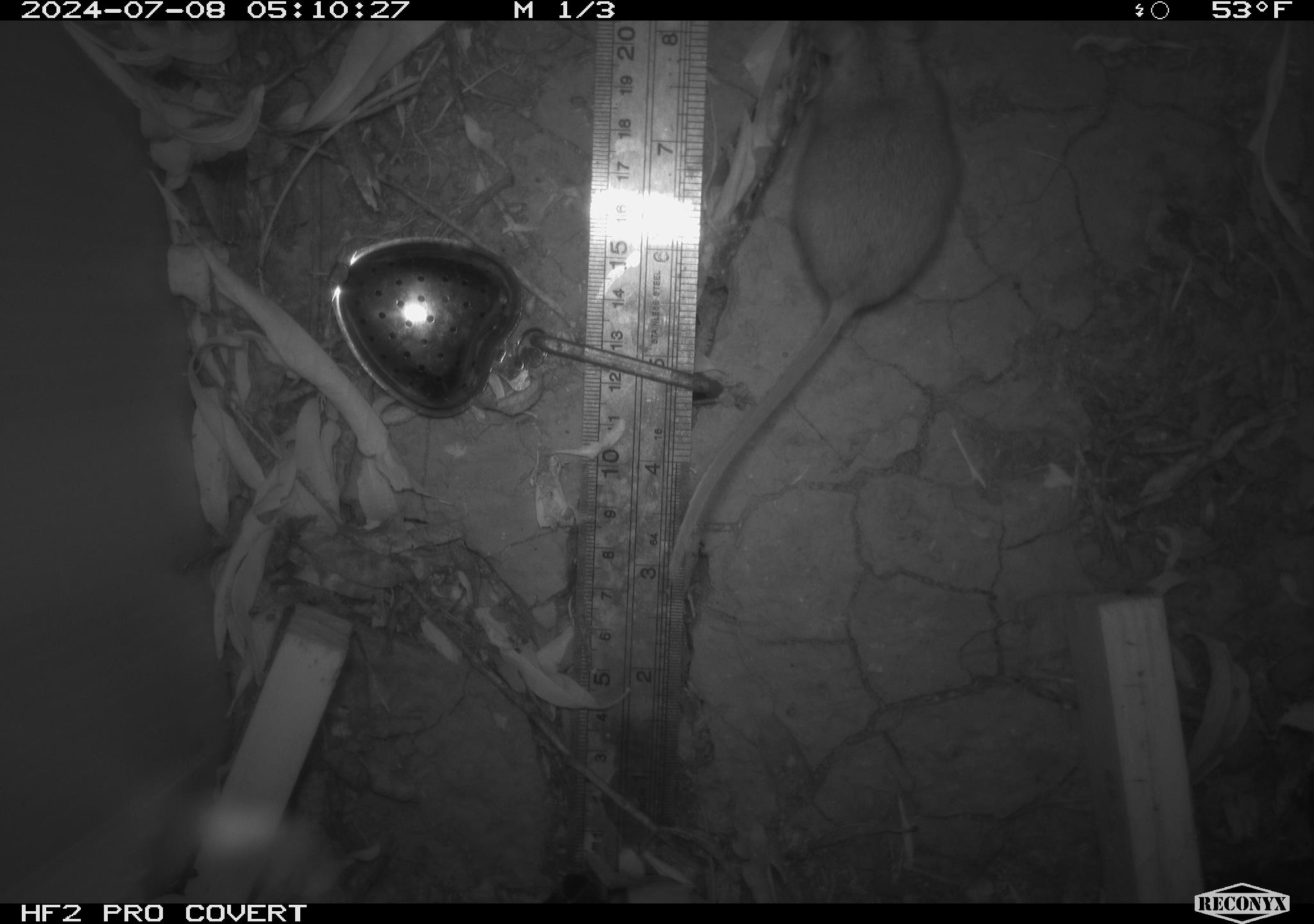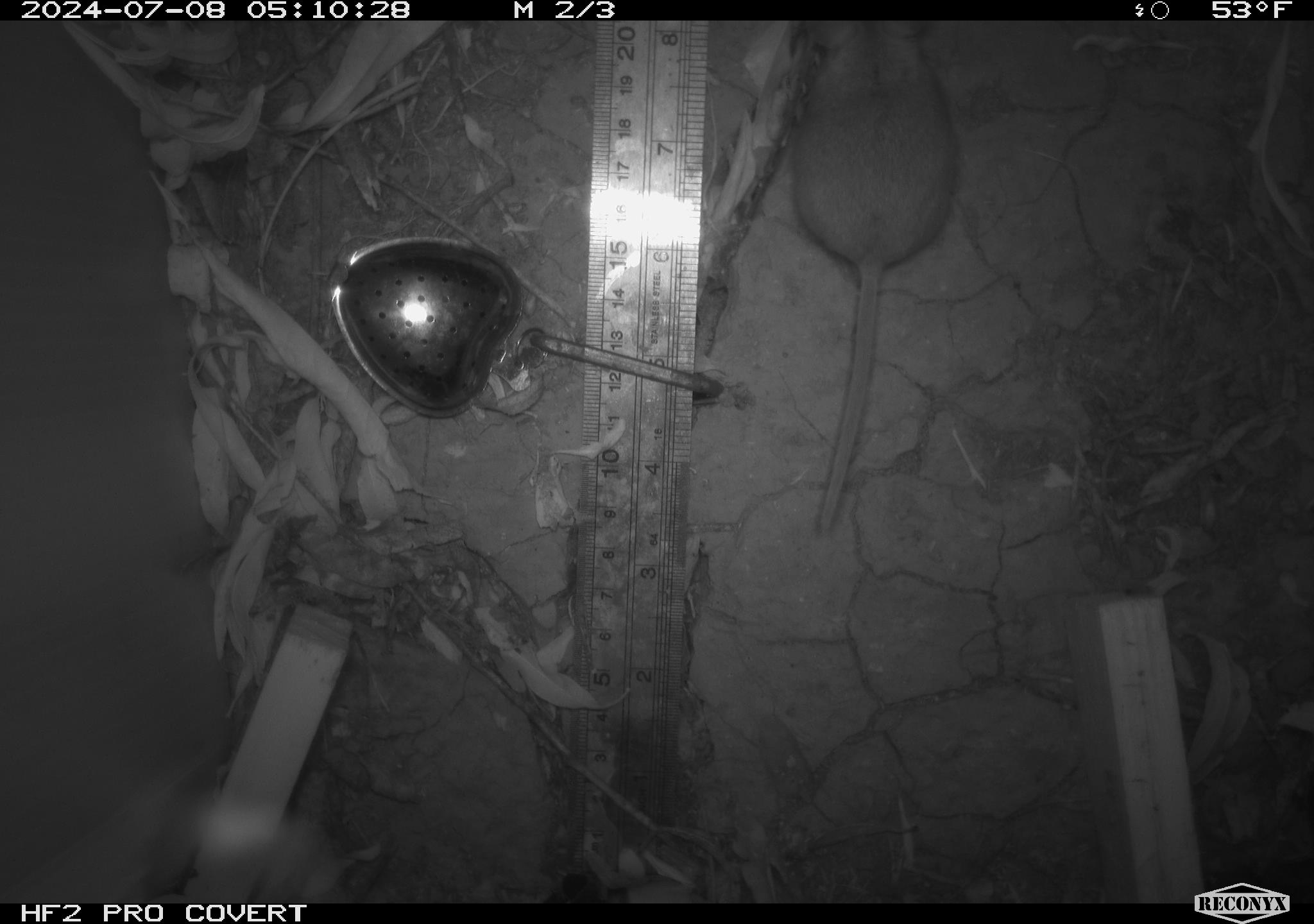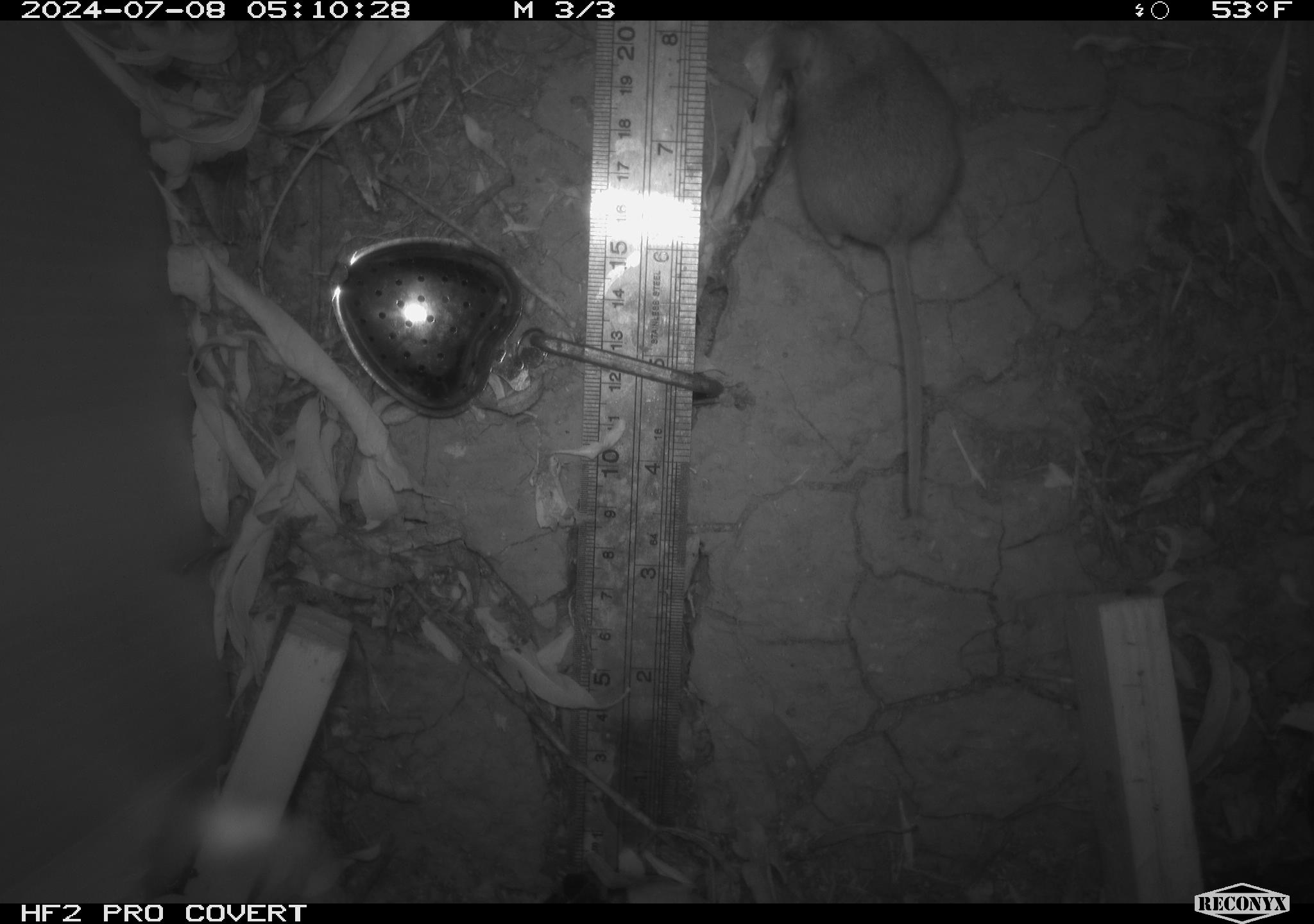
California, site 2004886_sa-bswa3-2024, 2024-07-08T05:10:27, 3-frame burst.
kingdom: Animalia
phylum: Chordata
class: Mammalia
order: Rodentia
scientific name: Rodentia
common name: mouse species